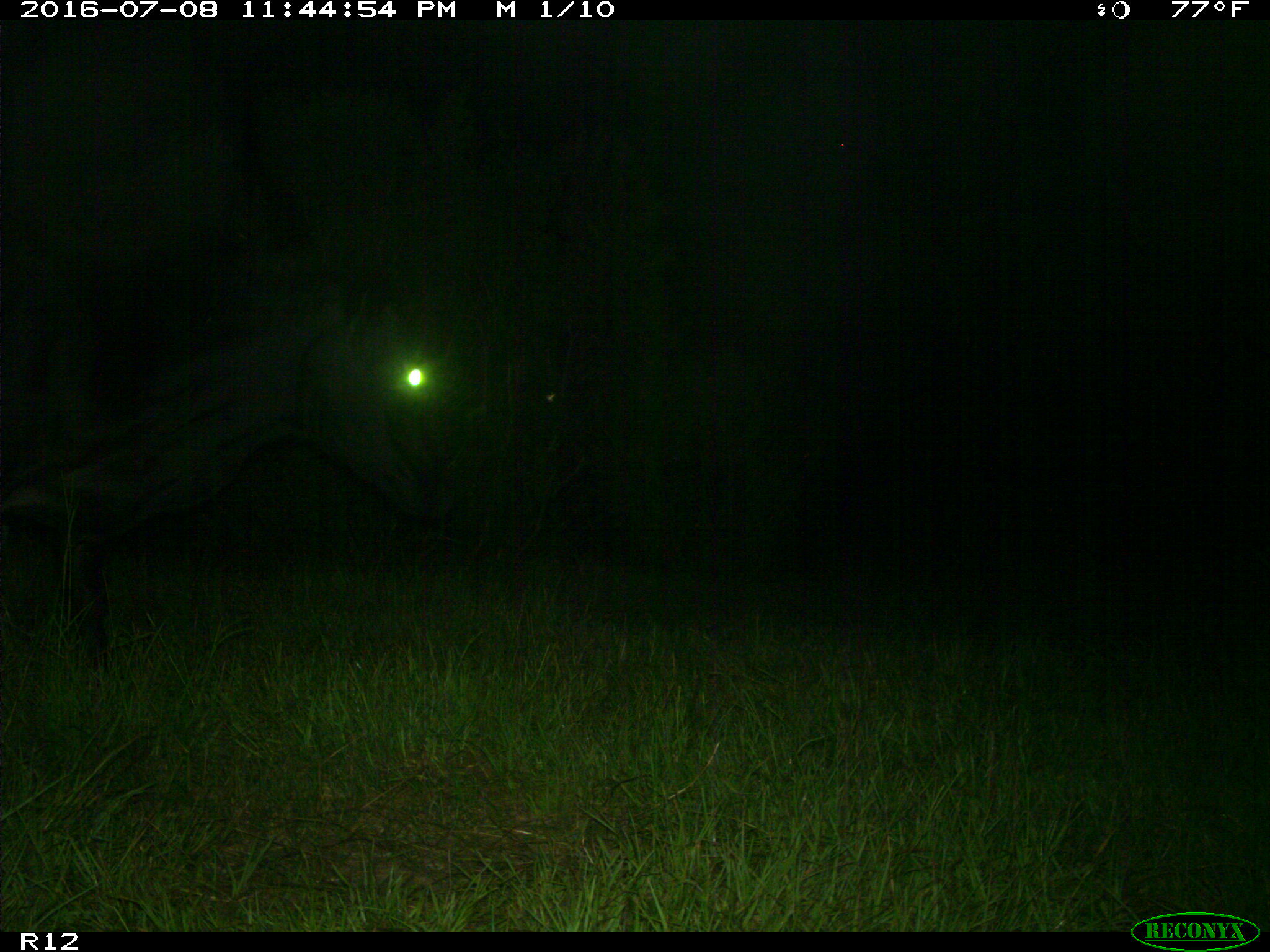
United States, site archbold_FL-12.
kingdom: Animalia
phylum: Chordata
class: Mammalia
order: Artiodactyla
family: Bovidae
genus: Bos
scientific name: Bos taurus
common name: domestic cow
Bos taurus (domestic cow).